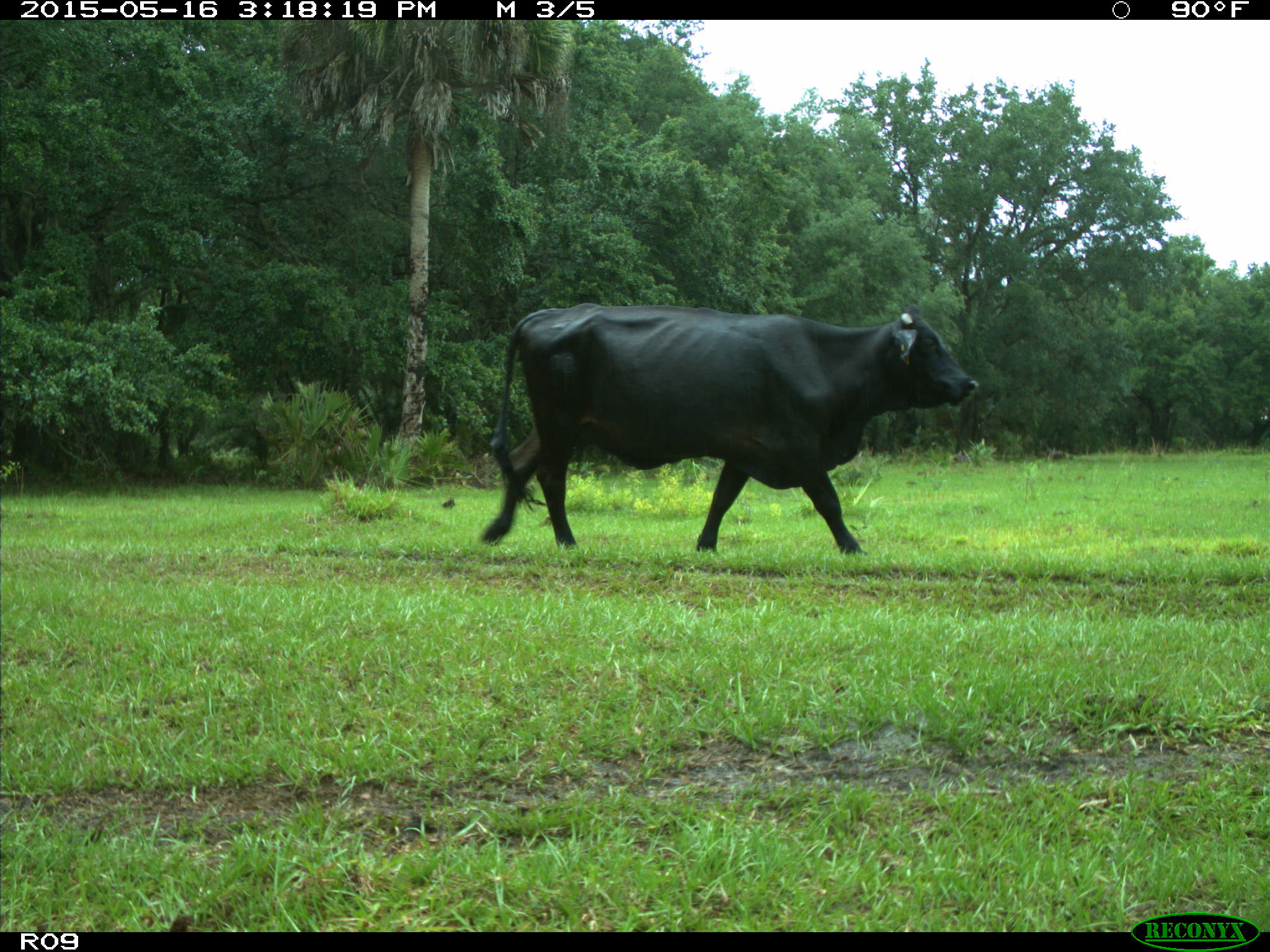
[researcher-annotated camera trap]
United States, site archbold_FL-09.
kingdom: Animalia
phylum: Chordata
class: Mammalia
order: Artiodactyla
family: Bovidae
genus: Bos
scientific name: Bos taurus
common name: domestic cow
Bos taurus (domestic cow).